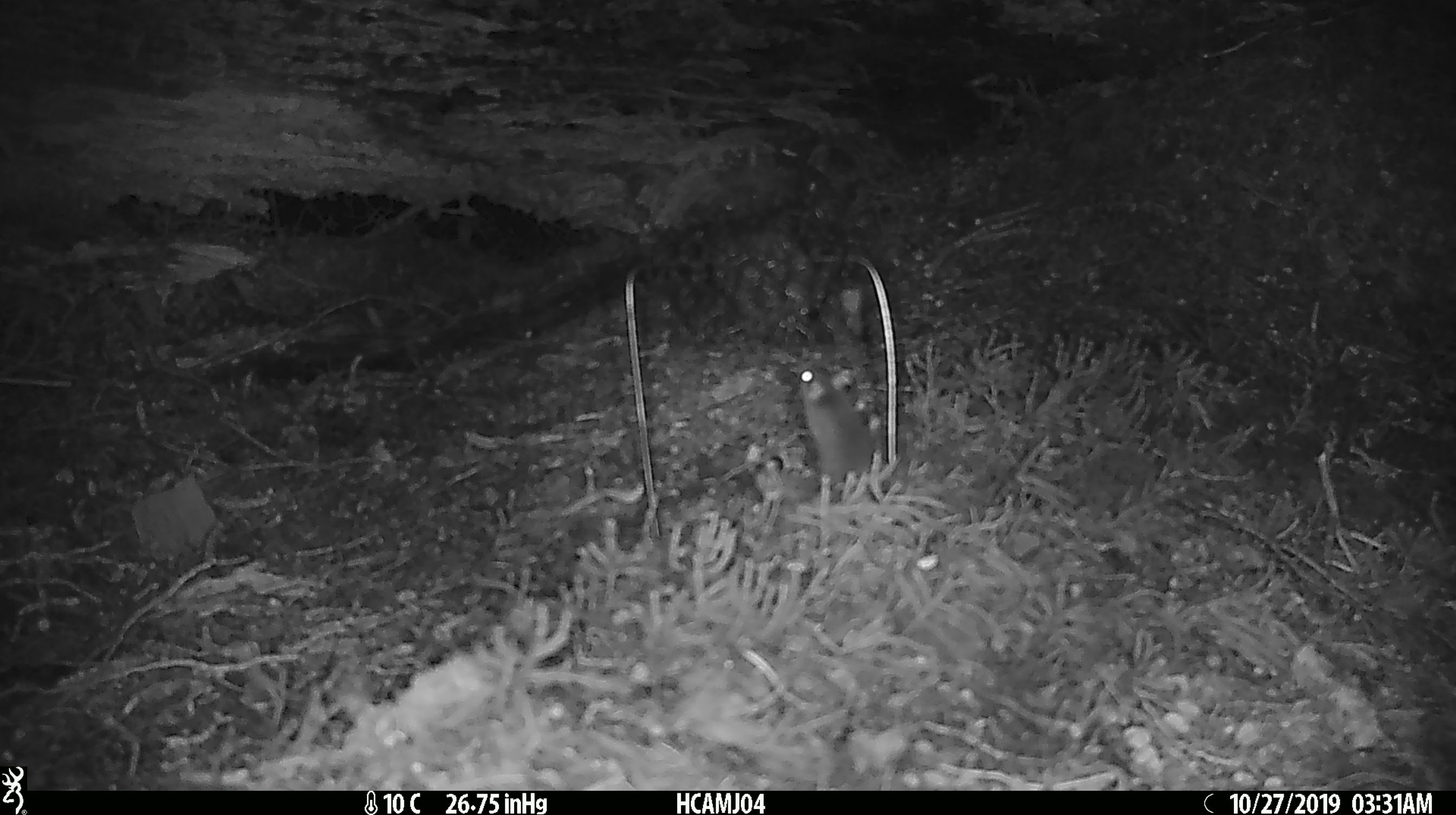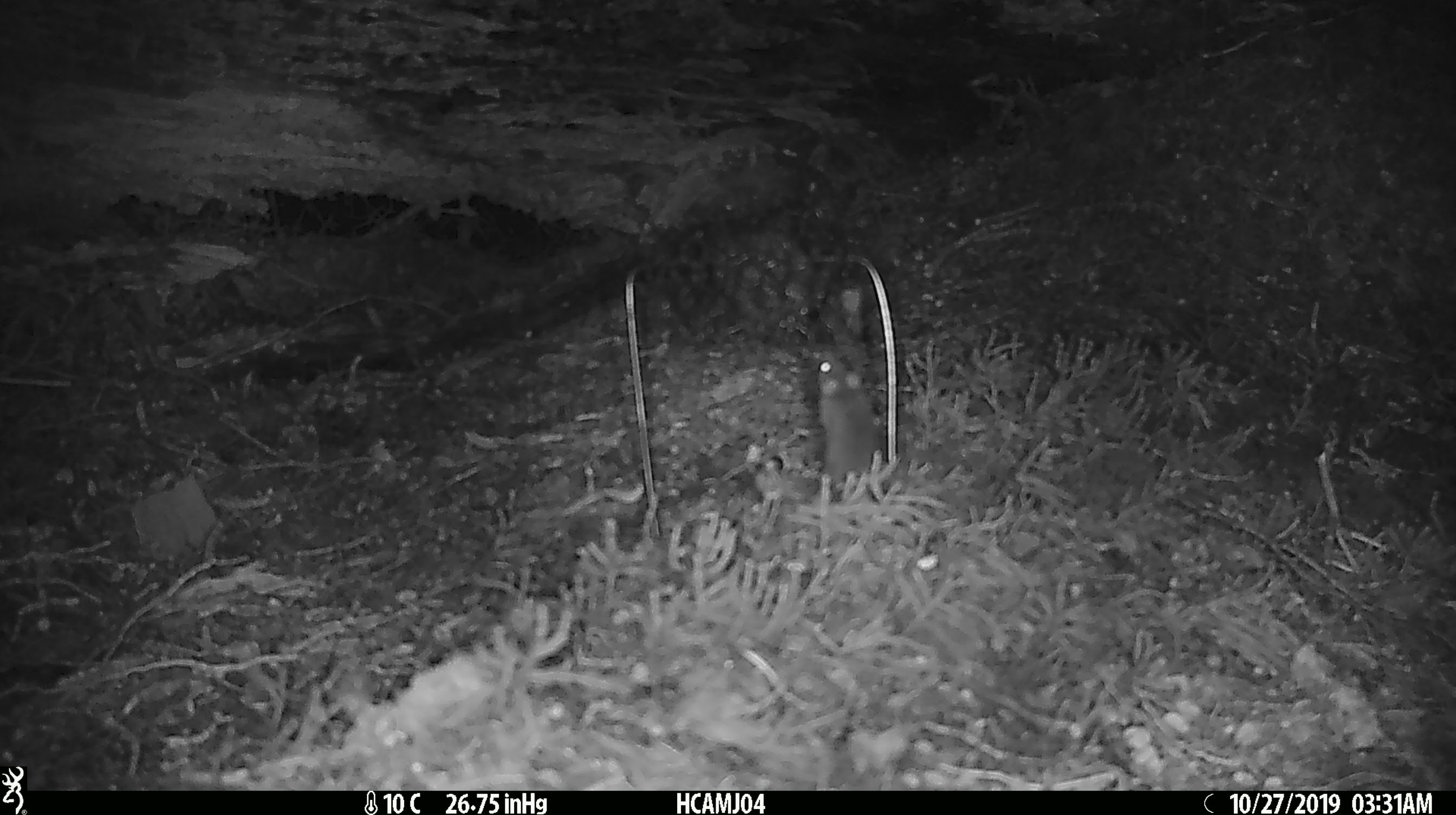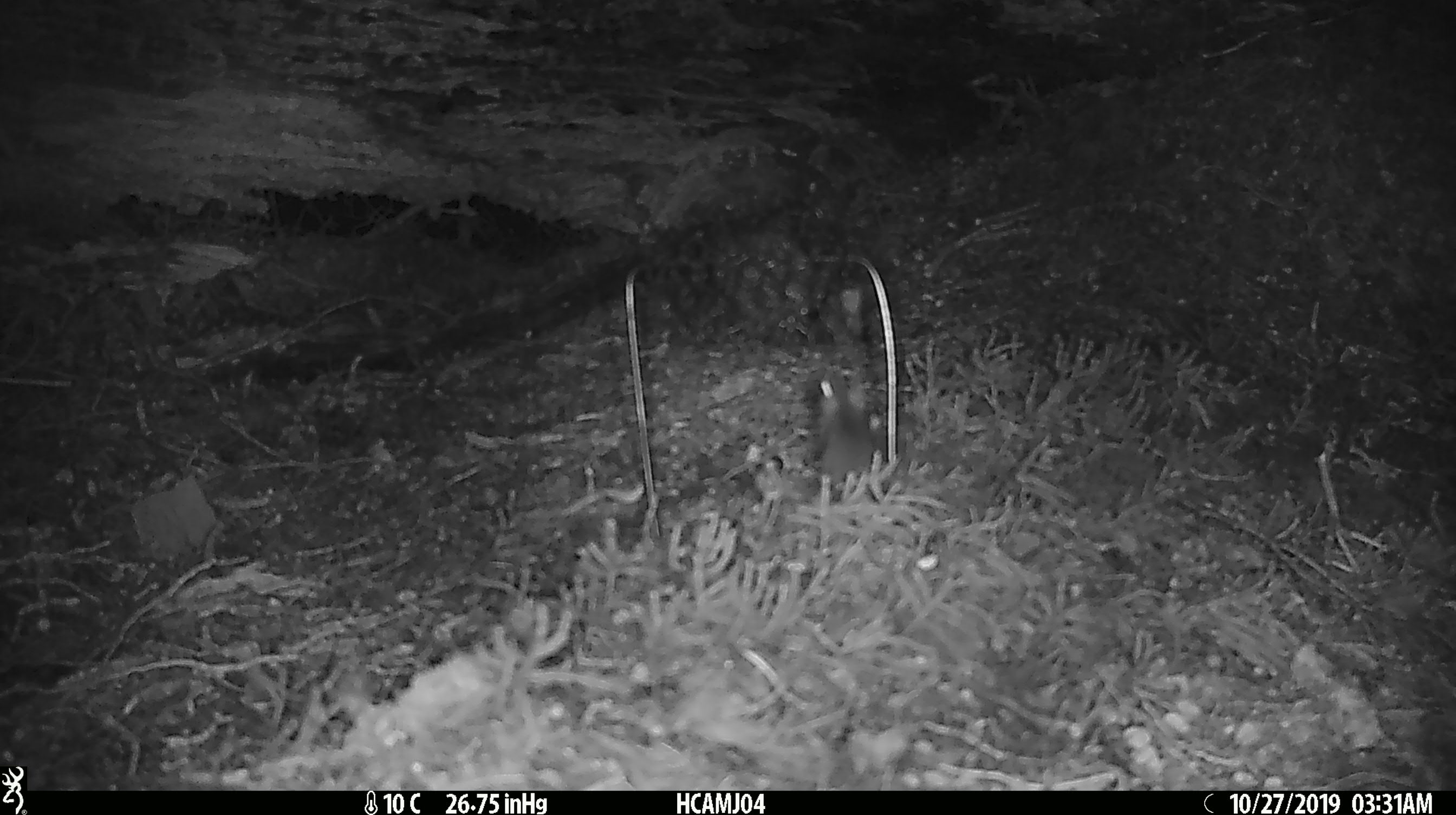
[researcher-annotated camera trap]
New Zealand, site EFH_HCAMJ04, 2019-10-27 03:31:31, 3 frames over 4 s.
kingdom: Animalia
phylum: Chordata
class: Mammalia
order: Rodentia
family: Muridae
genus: Mus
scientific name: Mus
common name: mouse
Mouse (Mus).